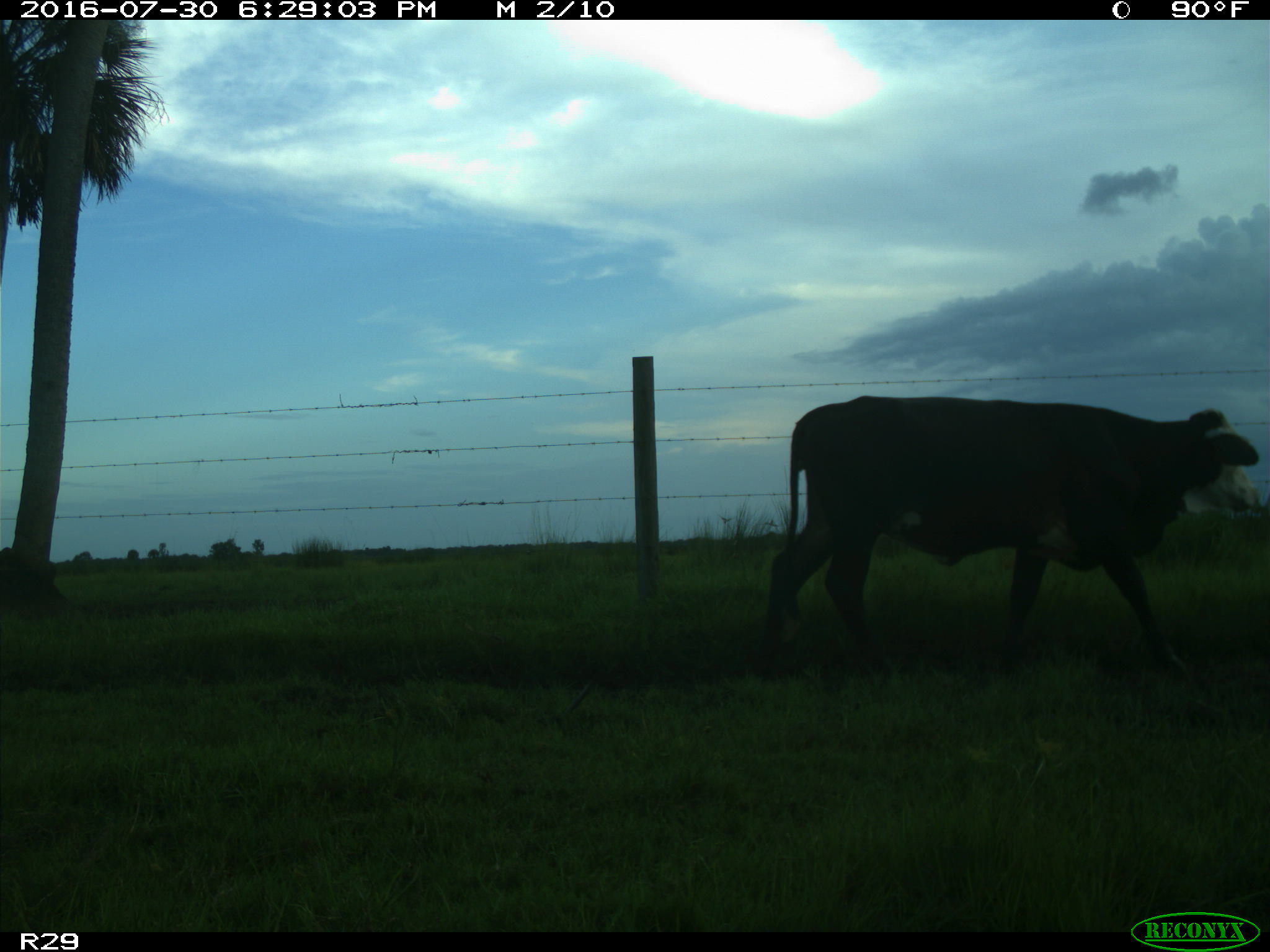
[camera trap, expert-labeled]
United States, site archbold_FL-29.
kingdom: Animalia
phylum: Chordata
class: Mammalia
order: Artiodactyla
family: Bovidae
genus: Bos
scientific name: Bos taurus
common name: domestic cow